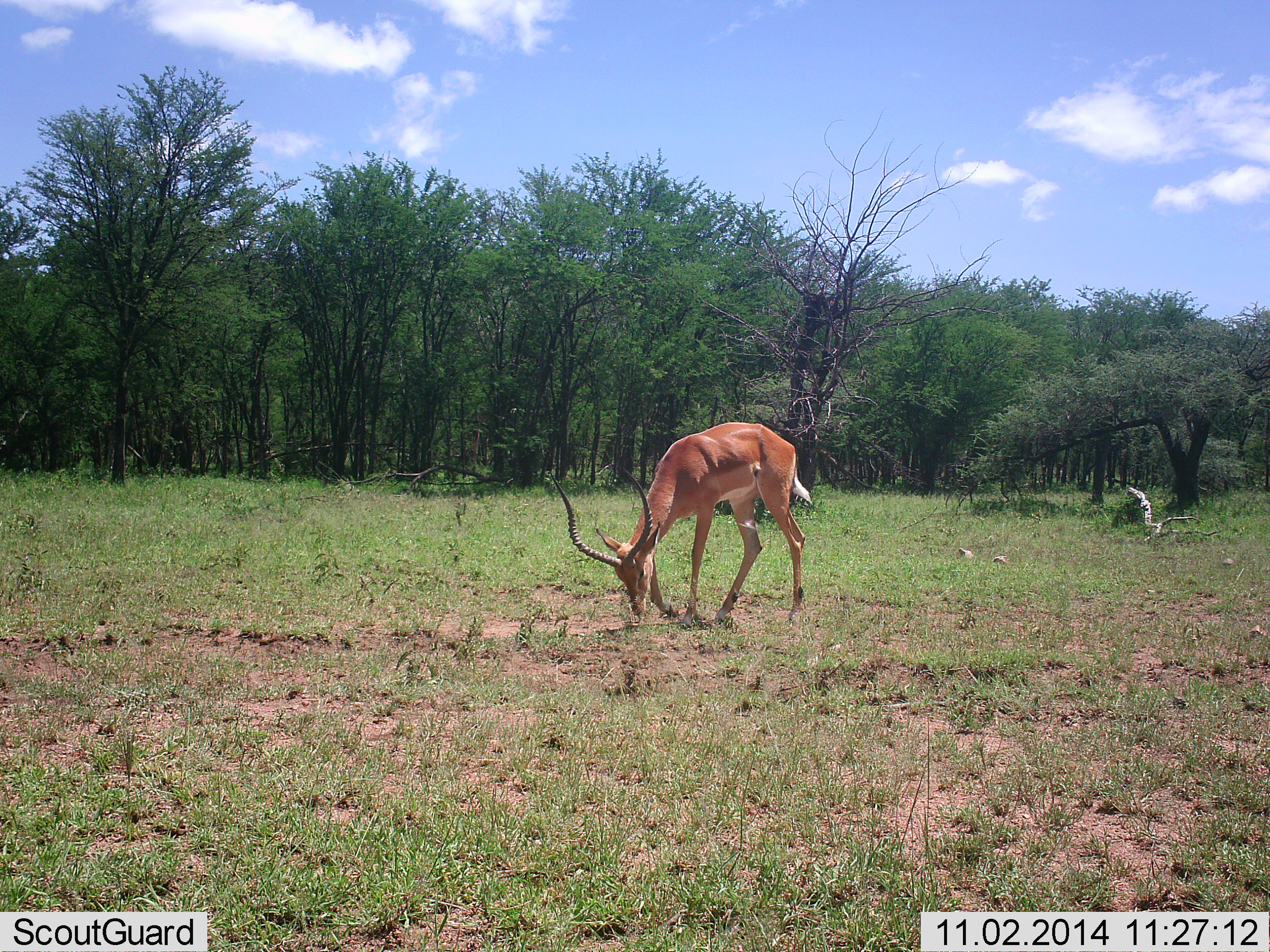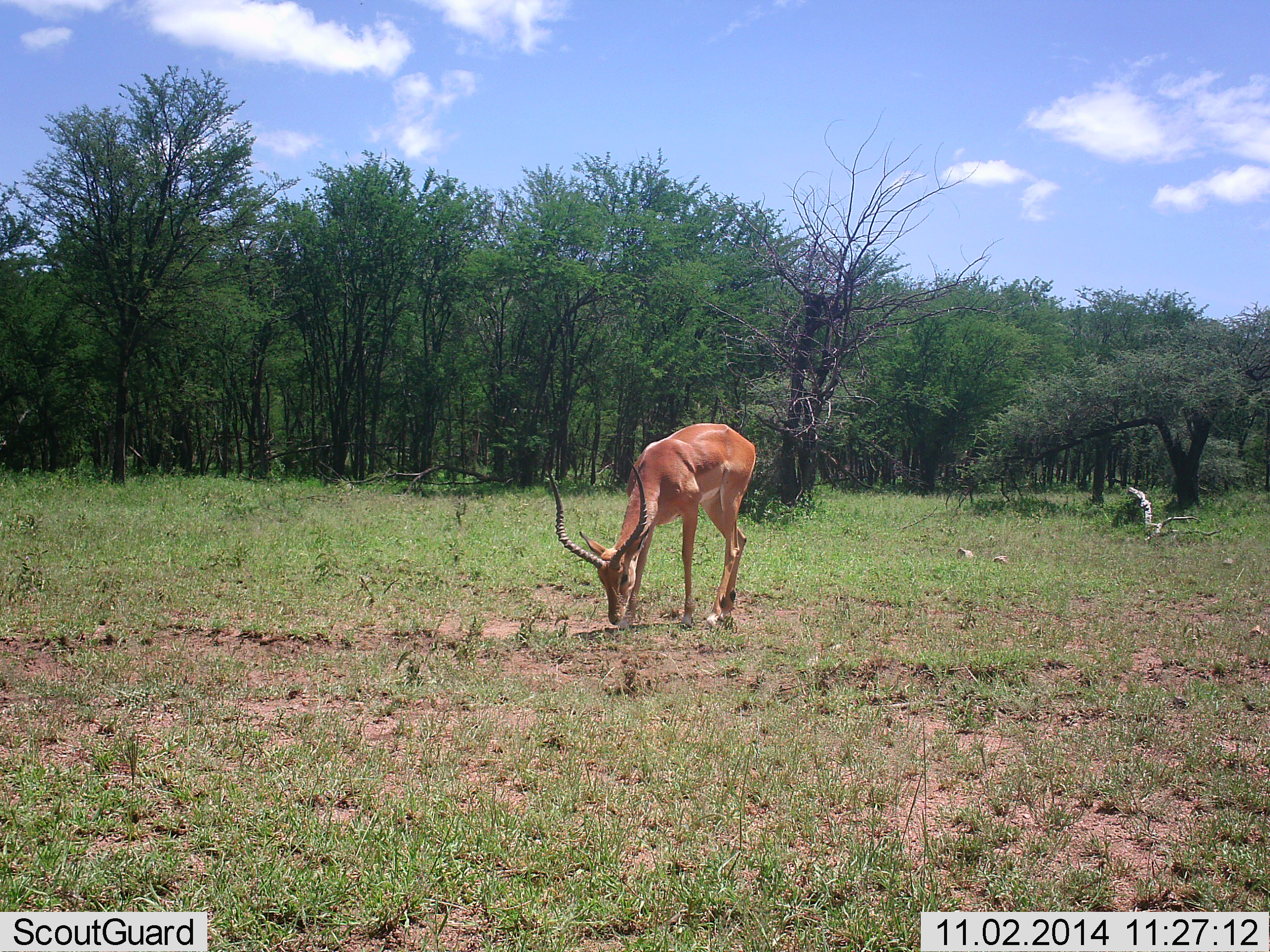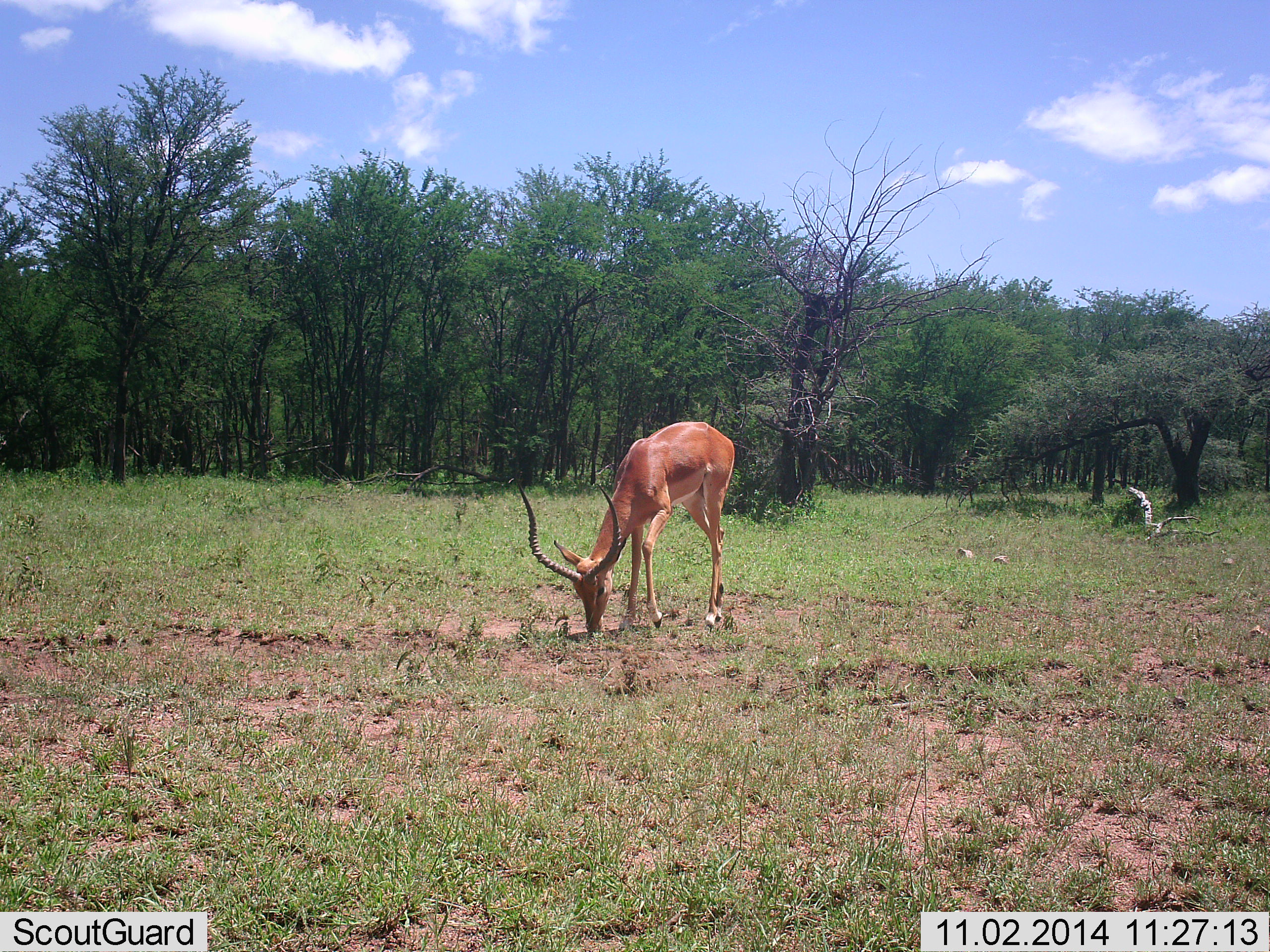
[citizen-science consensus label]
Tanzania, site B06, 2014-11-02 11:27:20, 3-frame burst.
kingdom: Animalia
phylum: Chordata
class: Mammalia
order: Artiodactyla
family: Bovidae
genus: Aepyceros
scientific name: Aepyceros melampus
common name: impala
Impala (Aepyceros melampus), count 1. Behavior (volunteer vote fractions): standing 30%, resting 0%, moving 20%, interacting 0%. Young present (vote fraction): 0%. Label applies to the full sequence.